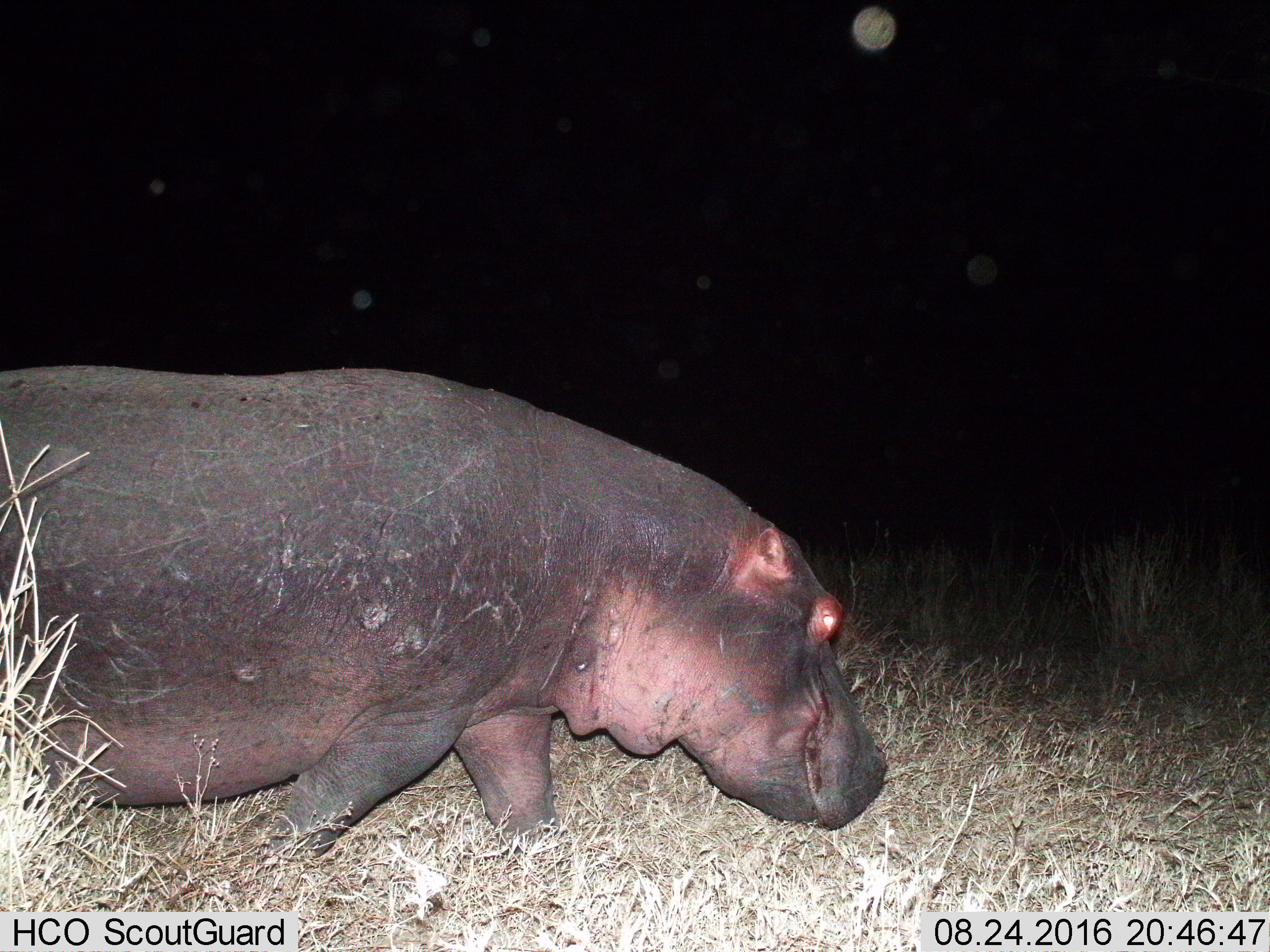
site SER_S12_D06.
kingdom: Animalia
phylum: Chordata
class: Mammalia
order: Artiodactyla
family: Hippopotamidae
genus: Hippopotamus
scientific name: Hippopotamus amphibius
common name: hippopotamus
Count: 1.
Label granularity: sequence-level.